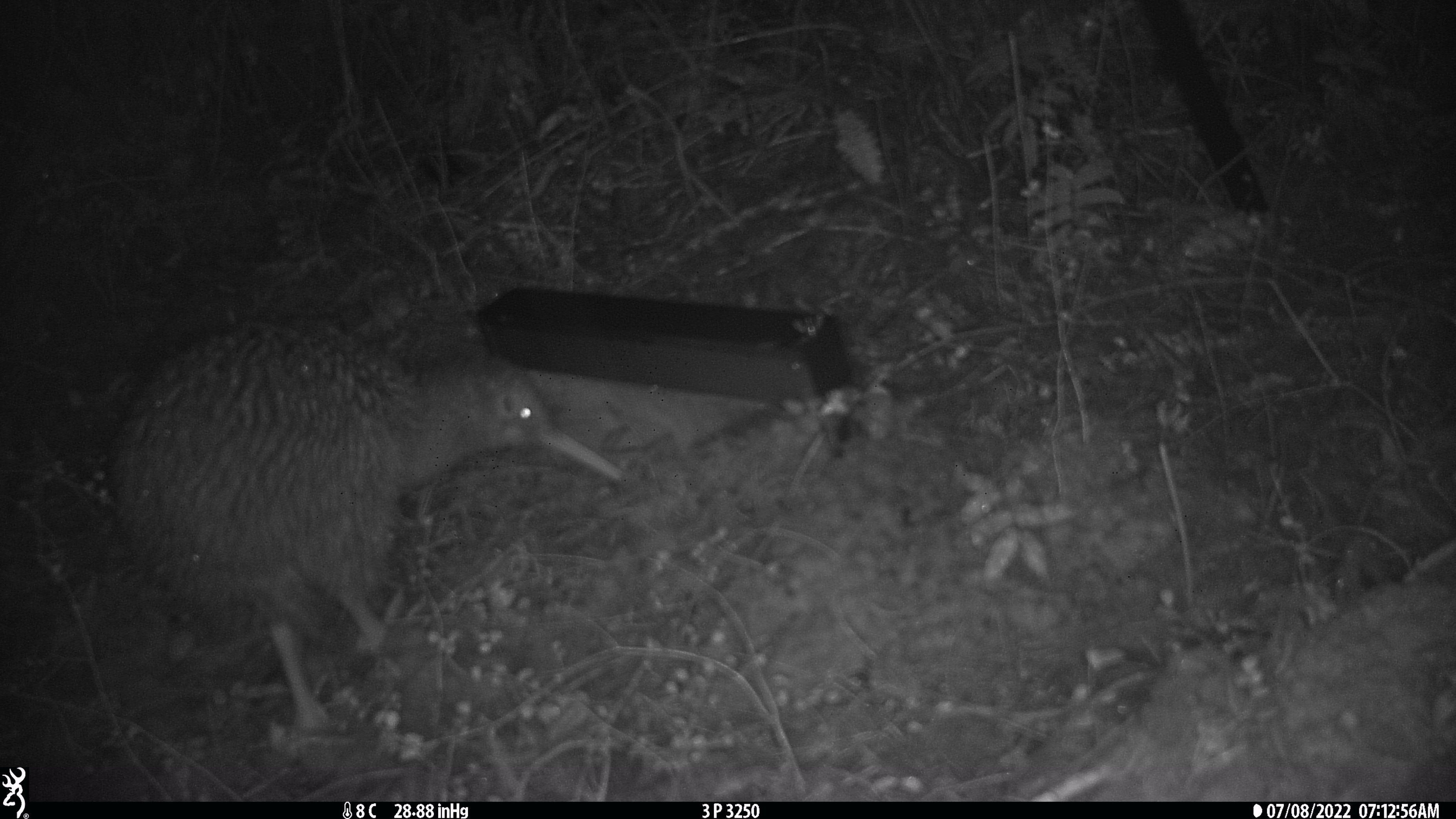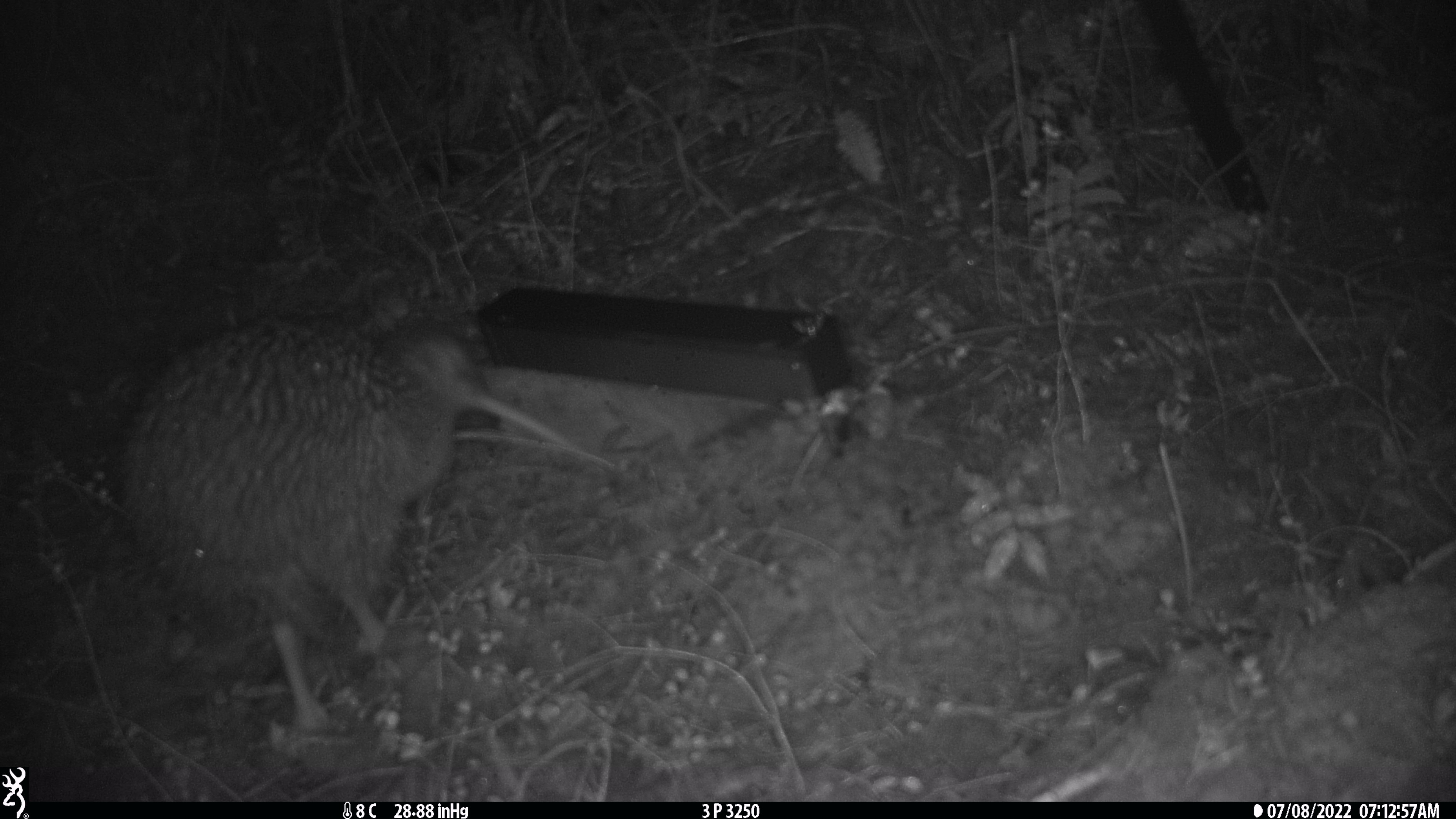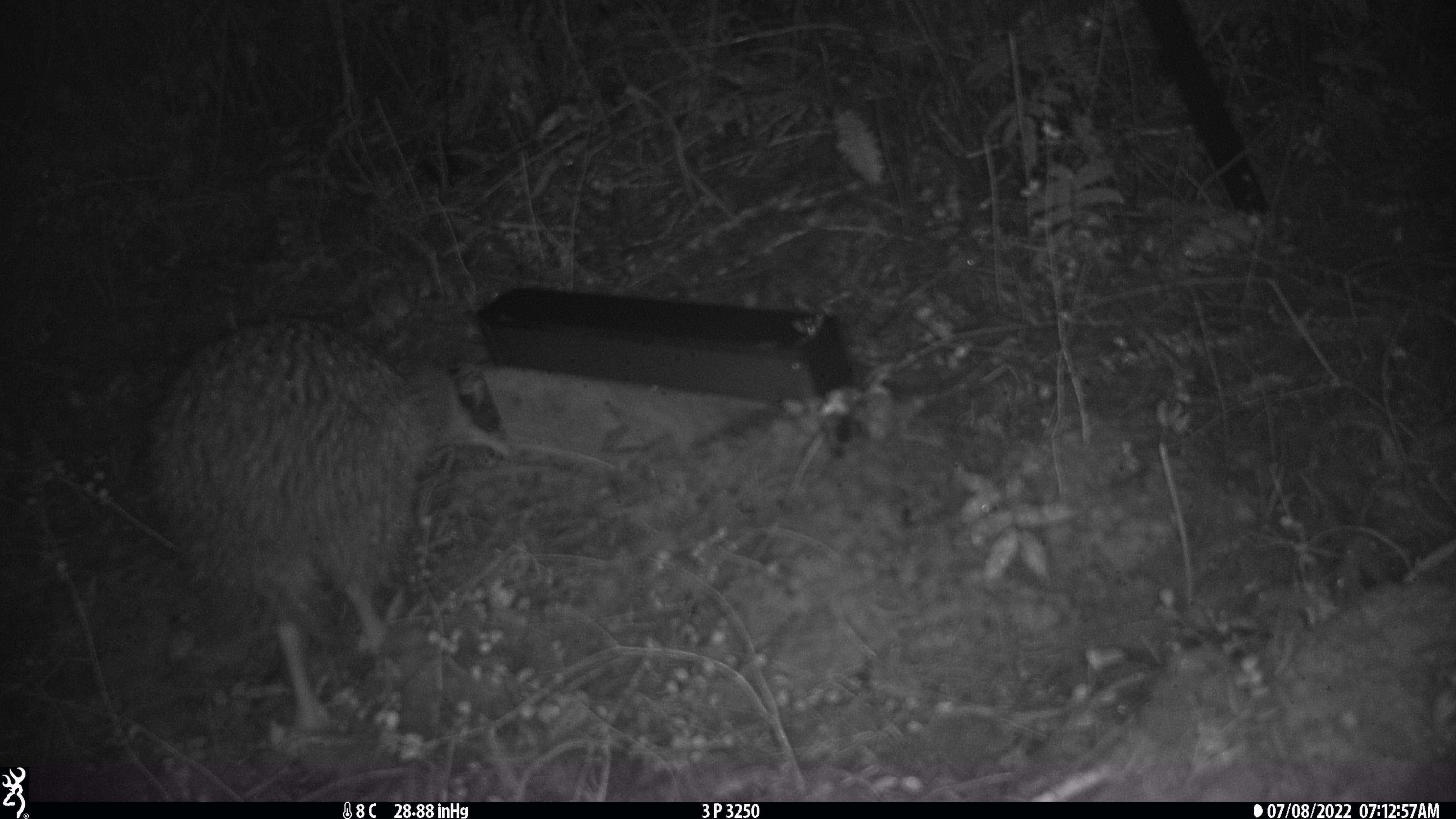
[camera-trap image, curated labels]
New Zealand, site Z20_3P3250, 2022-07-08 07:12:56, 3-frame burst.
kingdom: Animalia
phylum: Chordata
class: Aves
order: Apterygiformes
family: Apterygidae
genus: Apteryx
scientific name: Apteryx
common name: kiwi